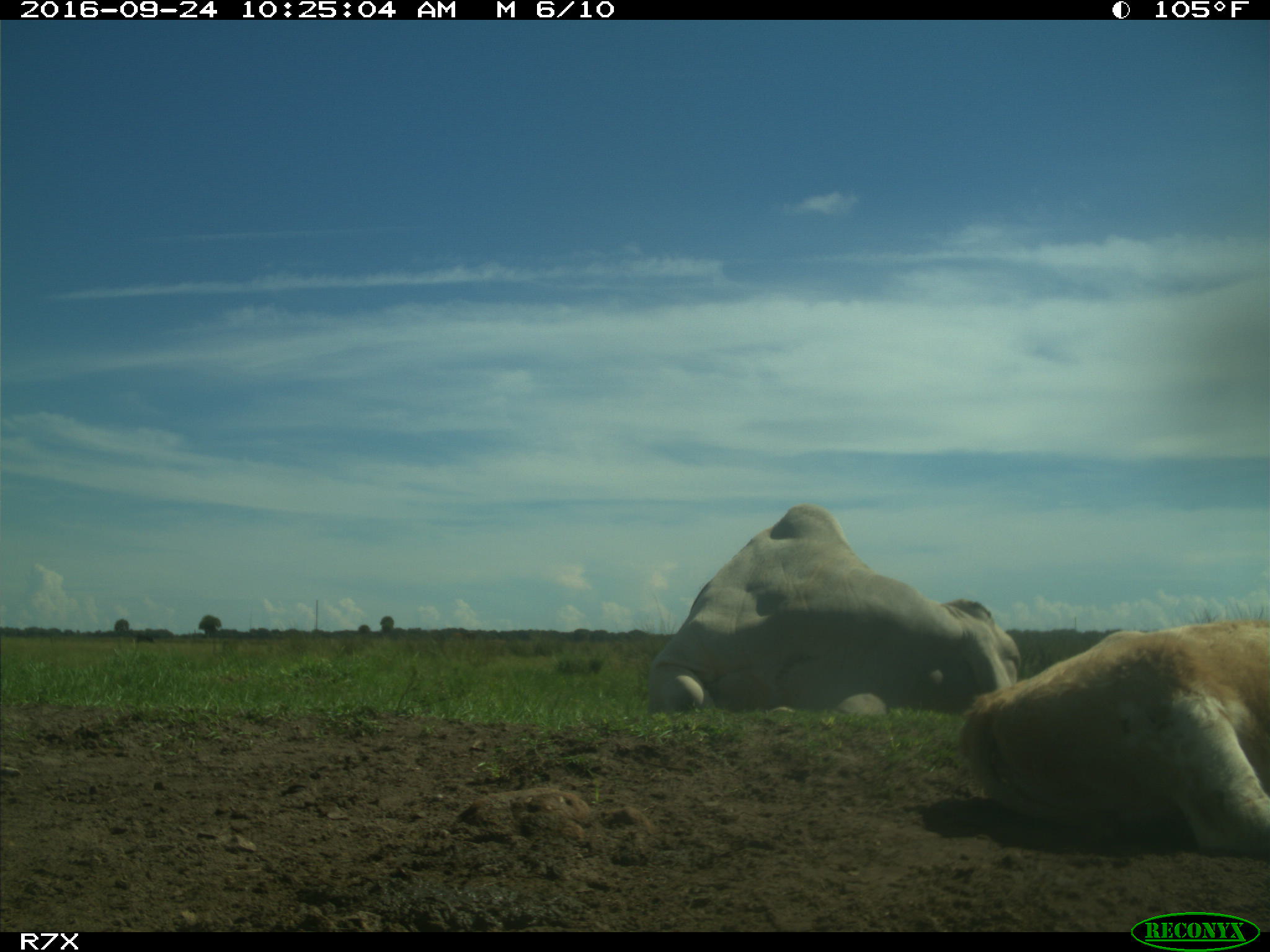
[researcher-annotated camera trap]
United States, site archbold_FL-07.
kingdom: Animalia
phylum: Chordata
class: Mammalia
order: Artiodactyla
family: Bovidae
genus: Bos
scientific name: Bos taurus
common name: domestic cow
Bos taurus (domestic cow).